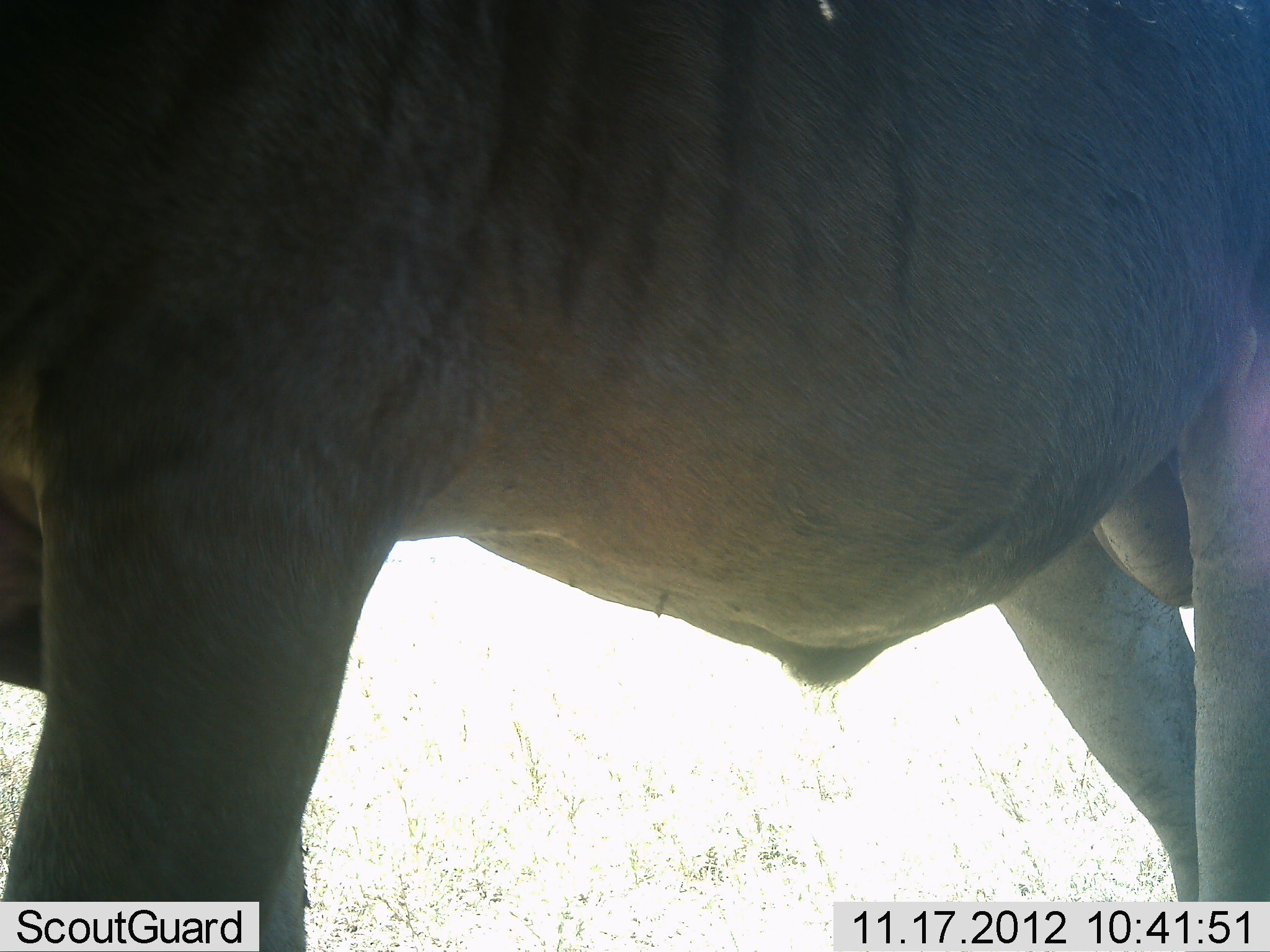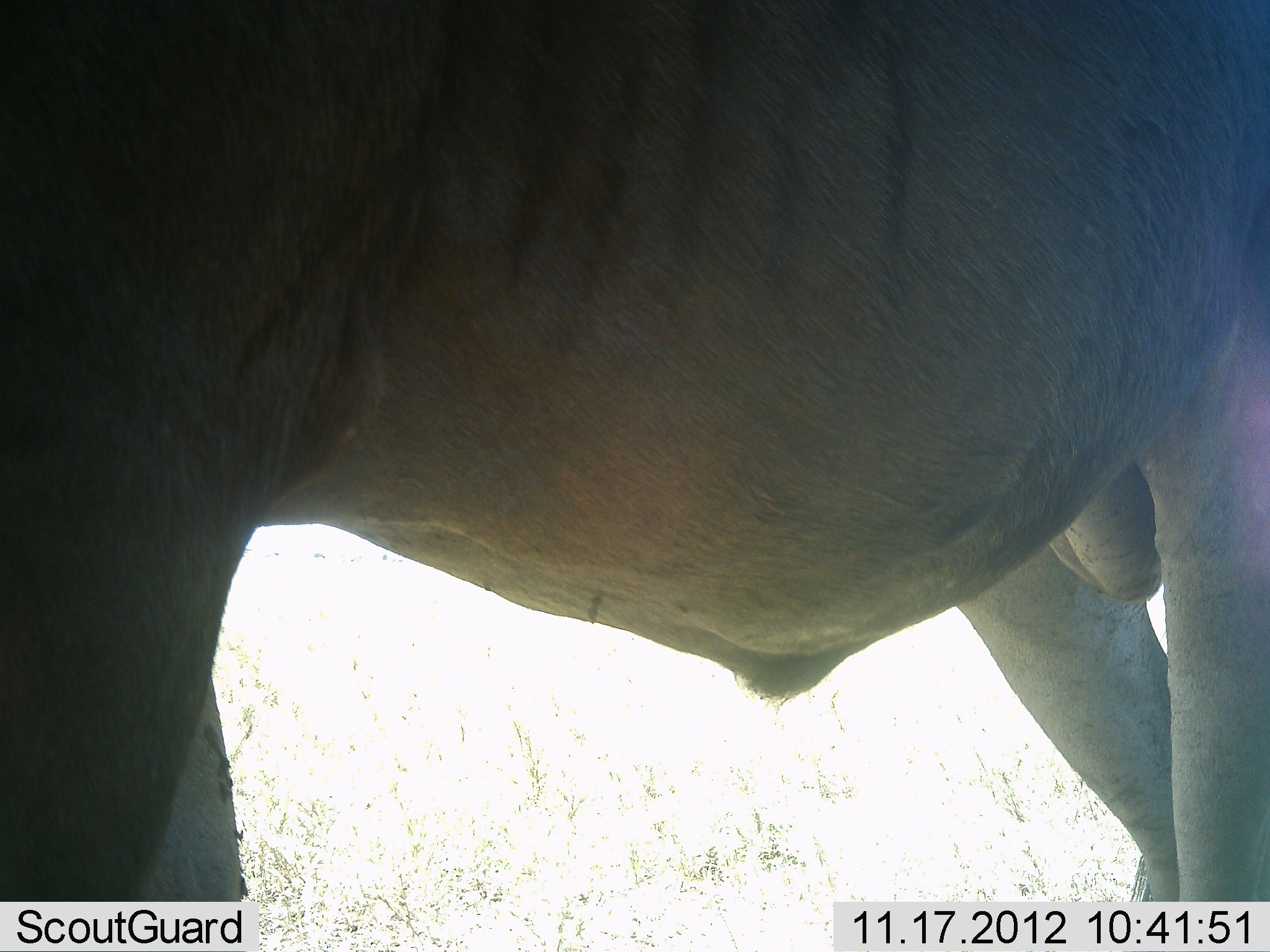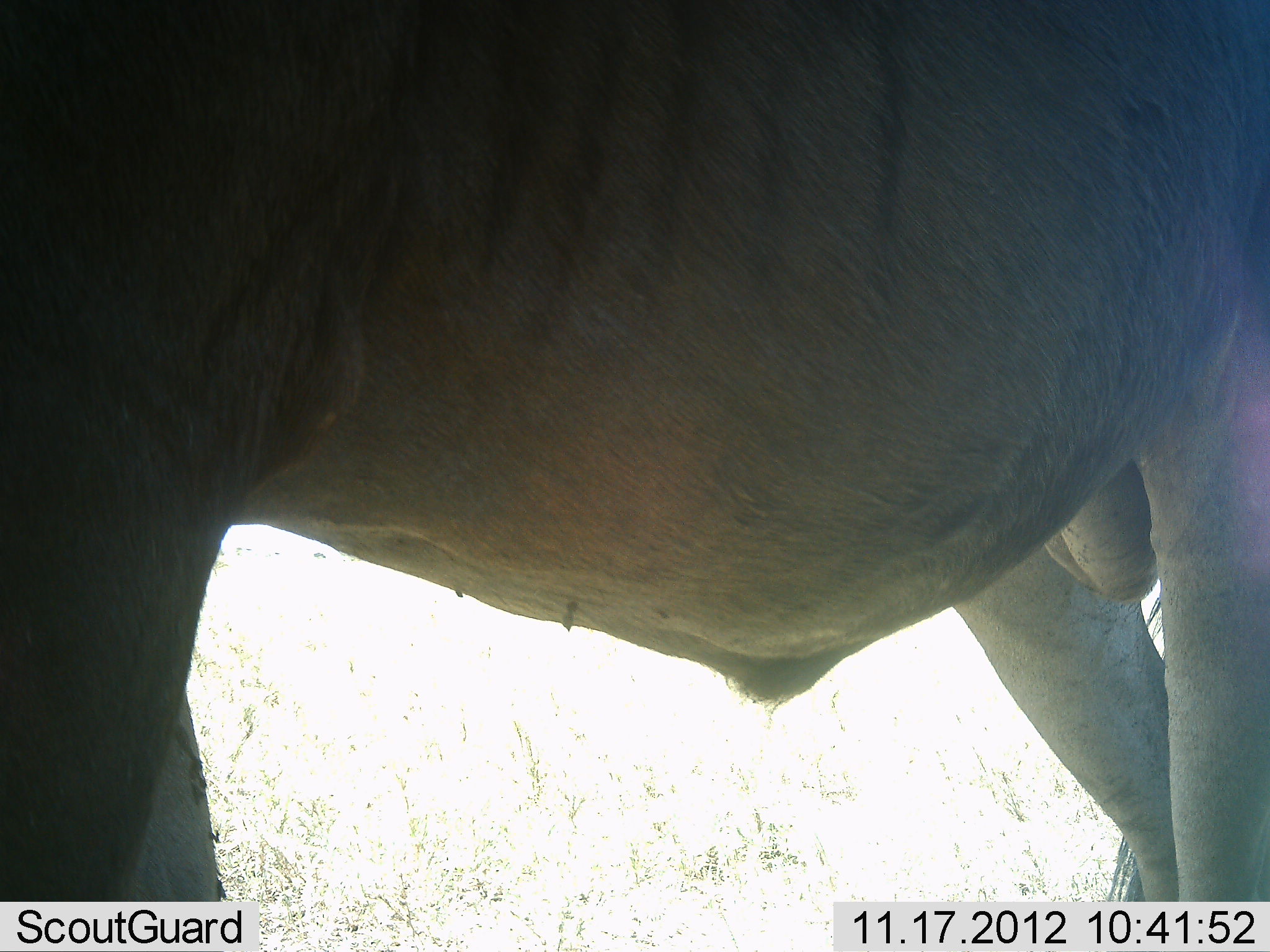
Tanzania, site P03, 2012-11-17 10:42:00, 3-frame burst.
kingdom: Animalia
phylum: Chordata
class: Mammalia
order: Artiodactyla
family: Bovidae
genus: Connochaetes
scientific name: Connochaetes taurinus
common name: blue wildebeest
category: wildebeest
Wildebeest (blue wildebeest) (Connochaetes taurinus), count 1. Behavior (volunteer vote fractions): standing 90%, resting 0%, moving 10%, interacting 0%. Young present (vote fraction): 0%. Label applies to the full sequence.